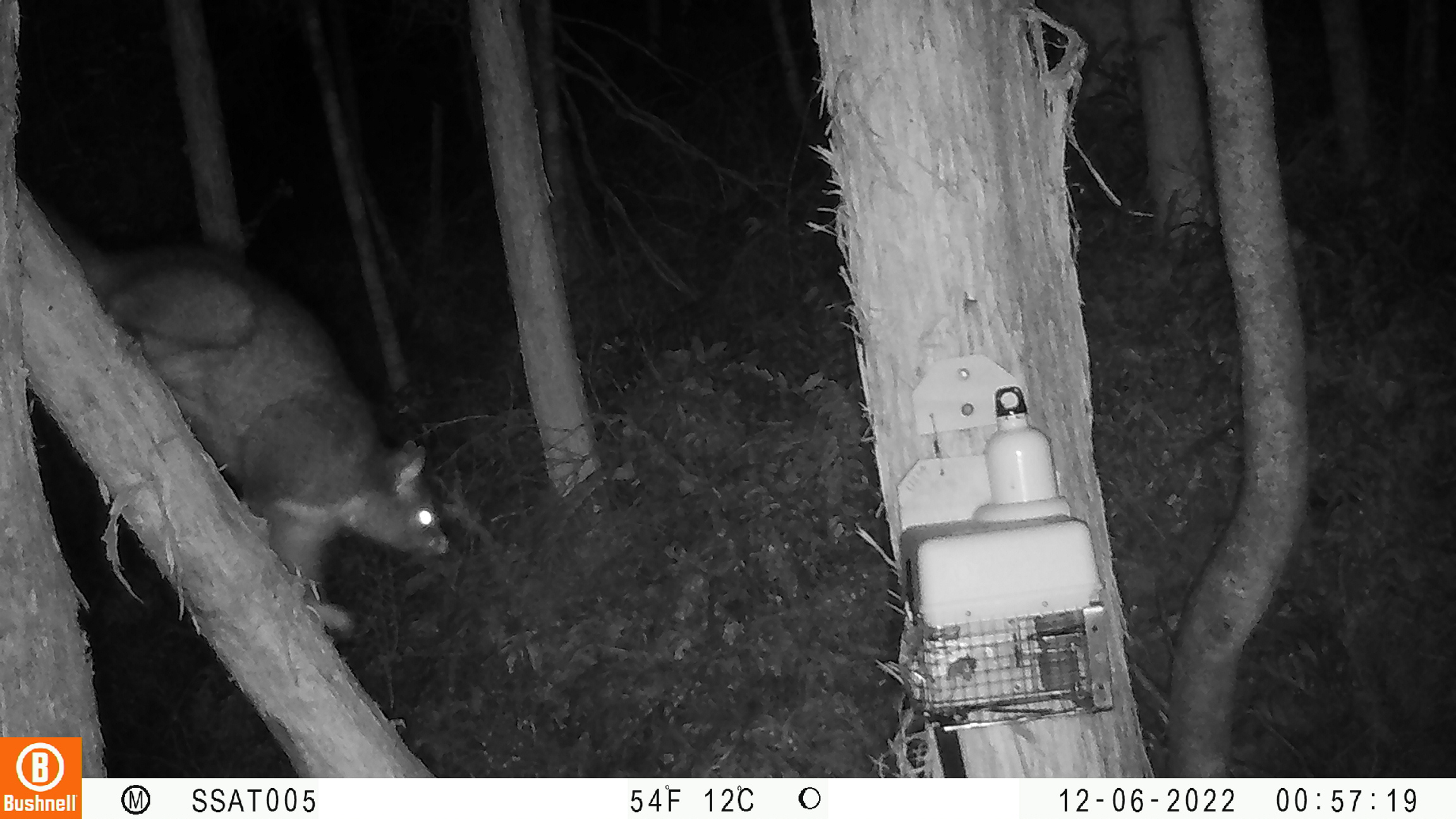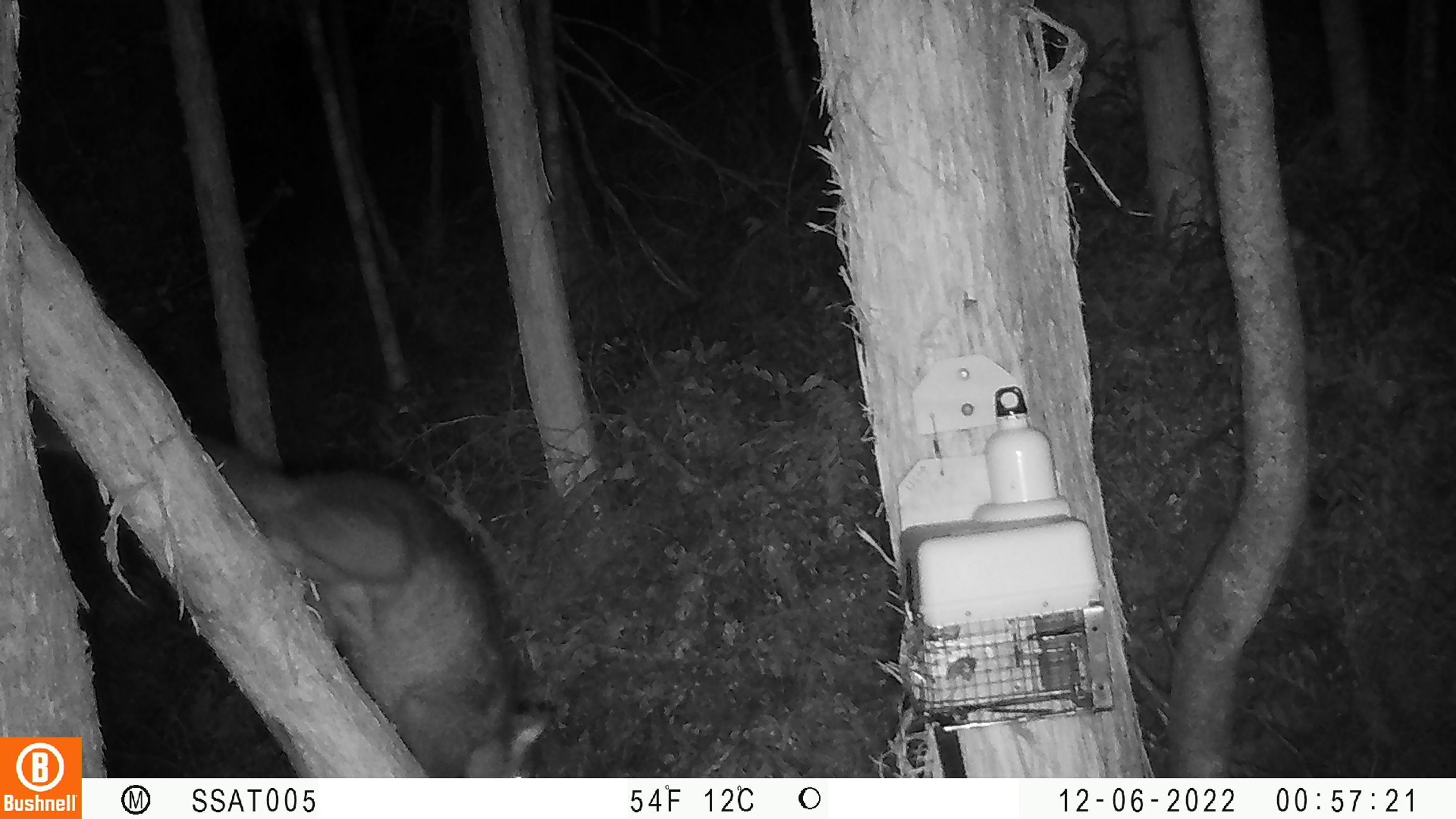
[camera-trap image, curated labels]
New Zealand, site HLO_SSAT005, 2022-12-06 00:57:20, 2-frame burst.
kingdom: Animalia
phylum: Chordata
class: Mammalia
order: Diprotodontia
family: Phalangeridae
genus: Trichosurus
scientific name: Trichosurus vulpecula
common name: common brushtail possum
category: possum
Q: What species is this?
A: Possum (common brushtail possum) (Trichosurus vulpecula).